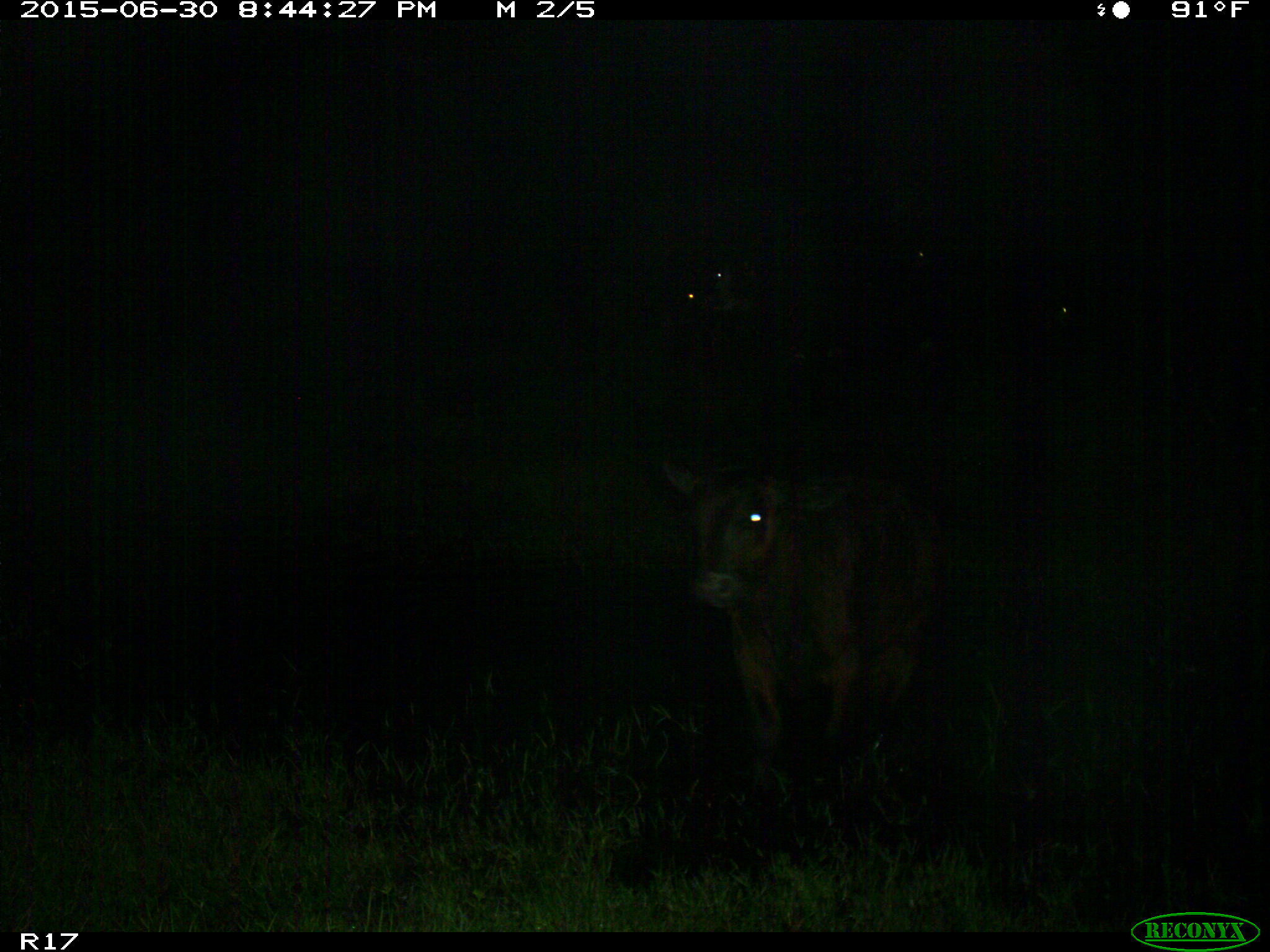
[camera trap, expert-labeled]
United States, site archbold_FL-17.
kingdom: Animalia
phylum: Chordata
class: Mammalia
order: Artiodactyla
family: Bovidae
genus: Bos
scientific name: Bos taurus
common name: domestic cow